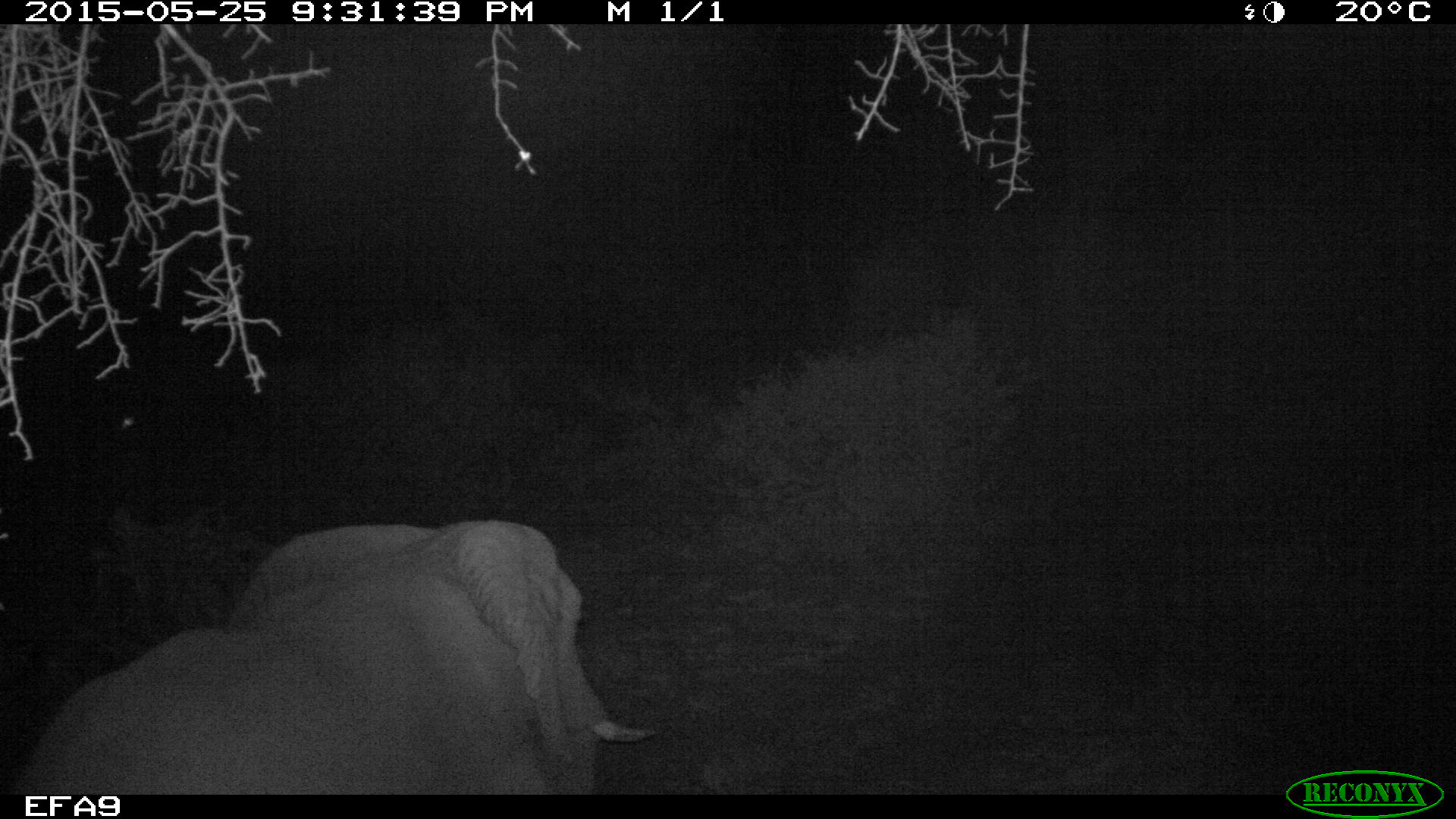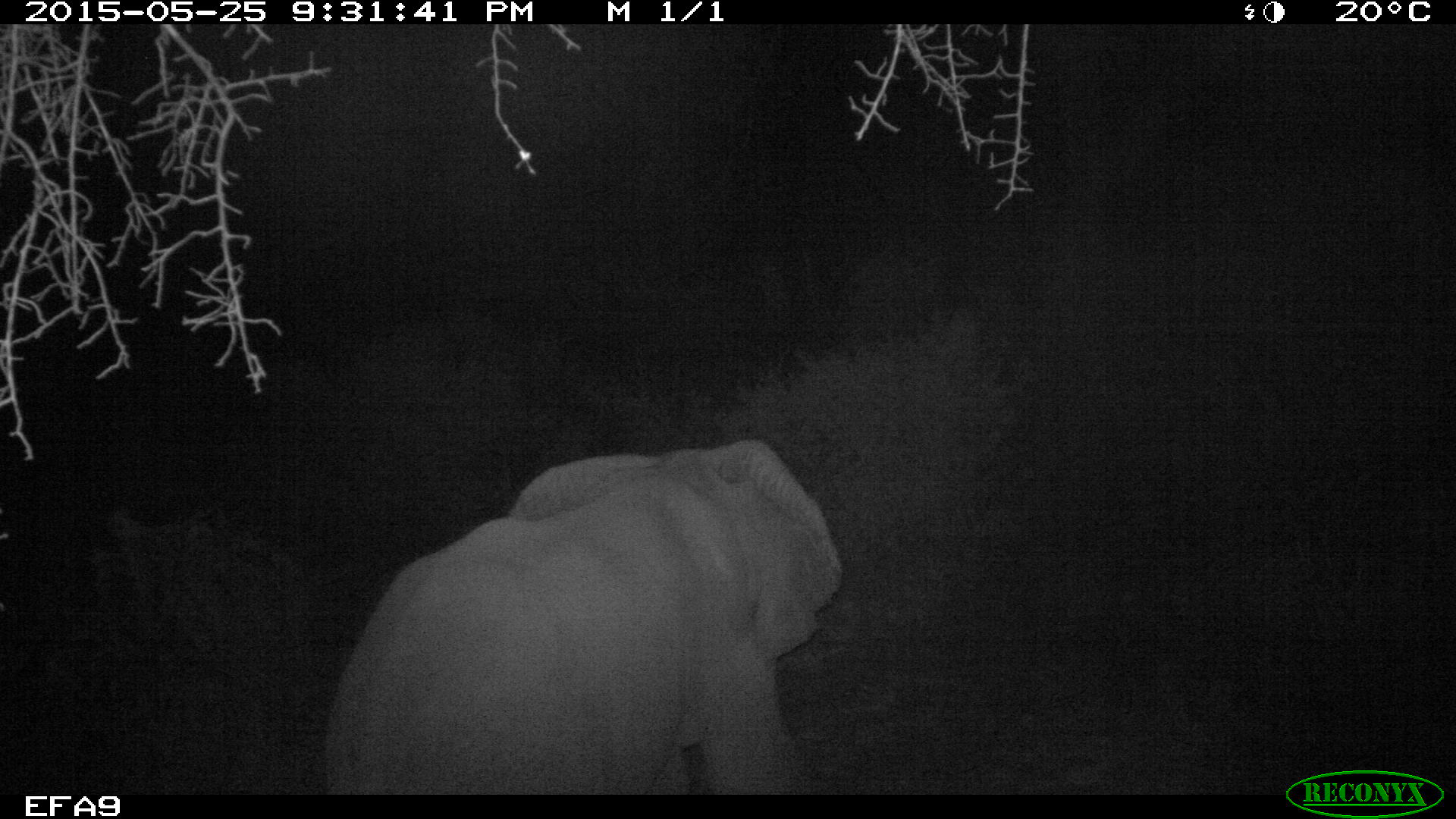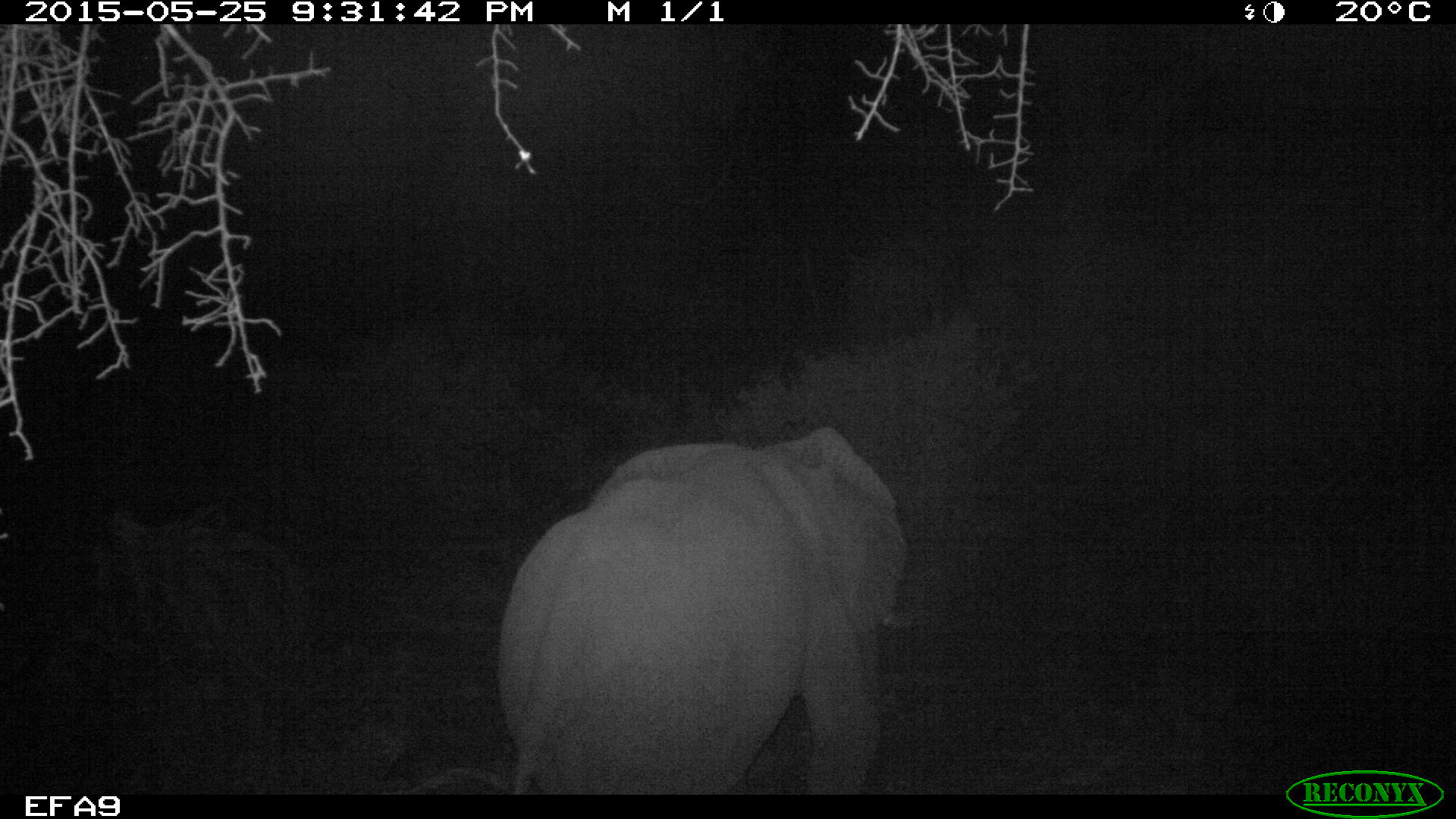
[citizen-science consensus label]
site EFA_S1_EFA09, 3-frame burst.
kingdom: Animalia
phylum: Chordata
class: Mammalia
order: Proboscidea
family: Elephantidae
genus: Loxodonta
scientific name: Loxodonta africana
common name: african bush elephant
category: elephant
Elephant (african bush elephant) (Loxodonta africana), count 1. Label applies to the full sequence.